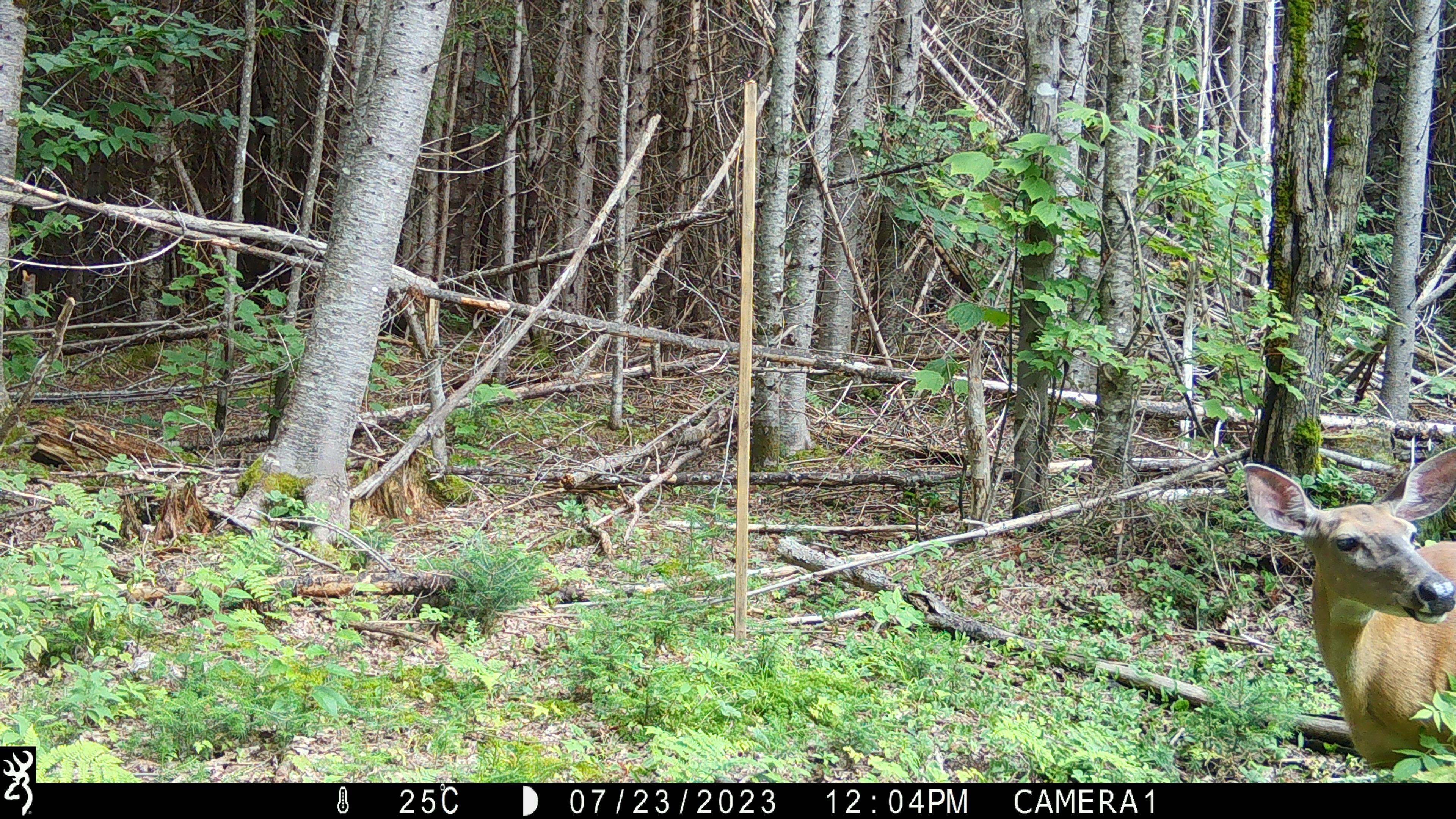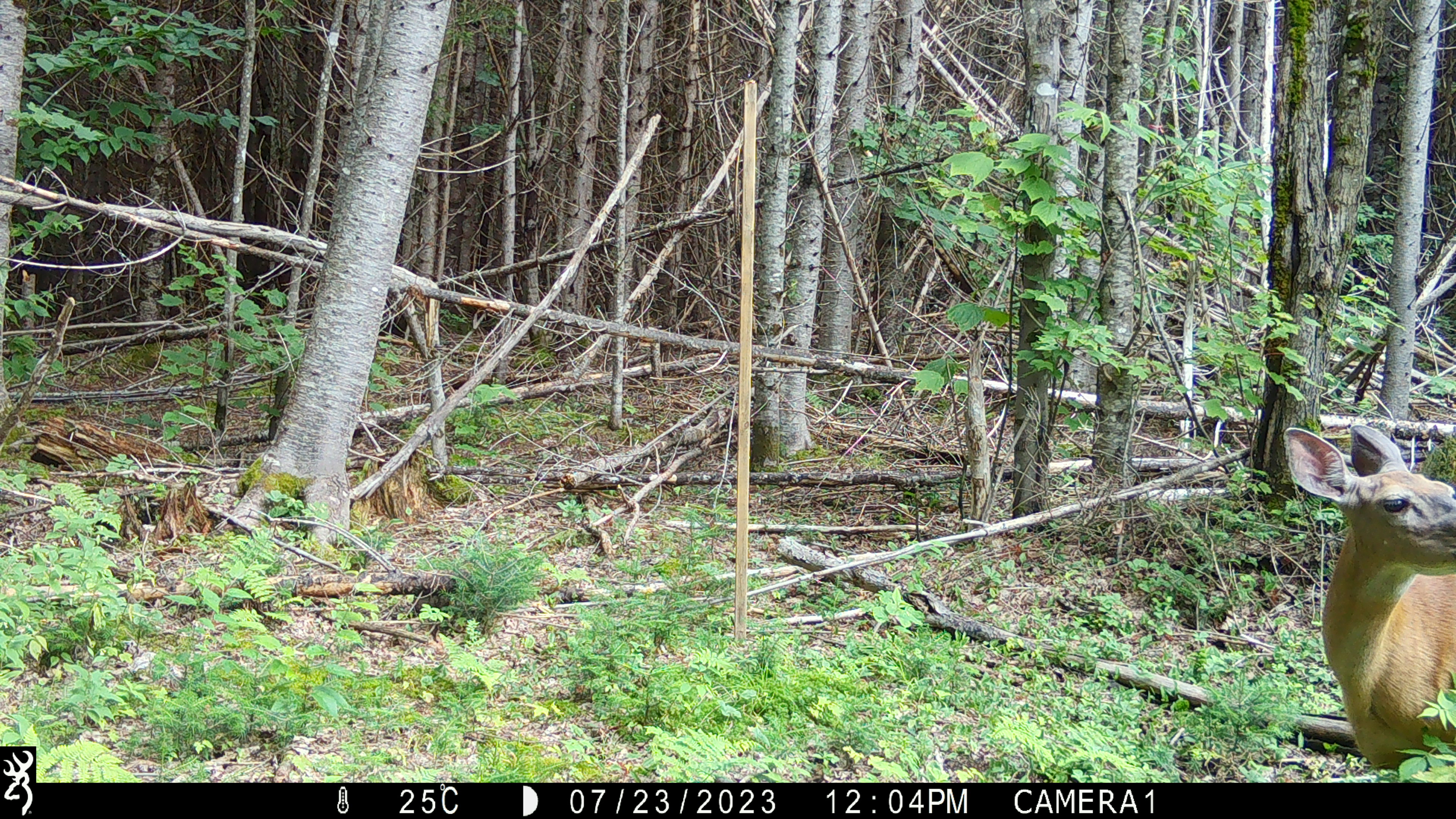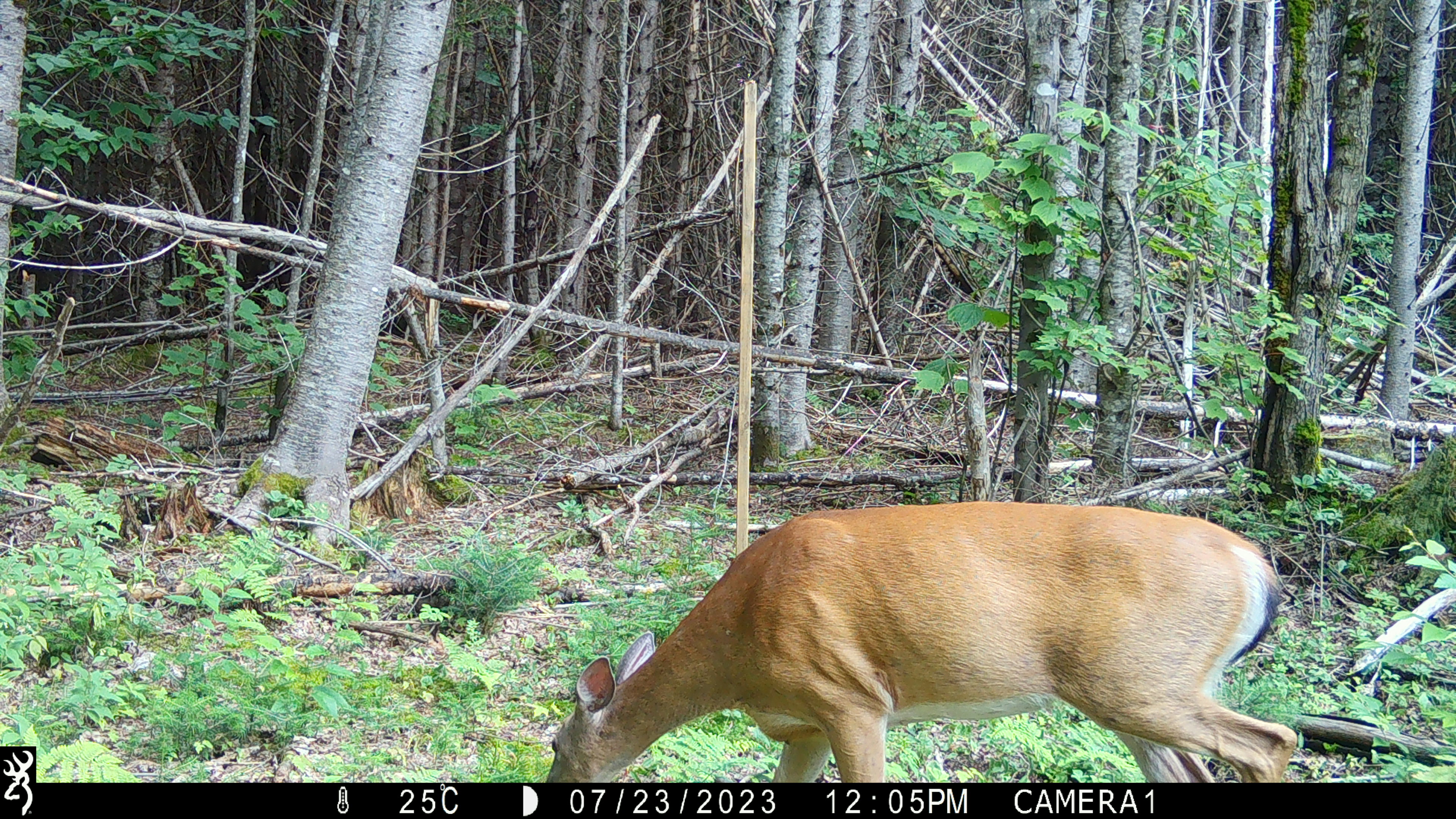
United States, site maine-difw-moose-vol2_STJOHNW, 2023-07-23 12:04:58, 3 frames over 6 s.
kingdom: Animalia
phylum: Chordata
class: Mammalia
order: Artiodactyla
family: Cervidae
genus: Odocoileus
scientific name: Odocoileus virginianus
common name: white-tailed deer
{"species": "white-tailed deer (Odocoileus virginianus)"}